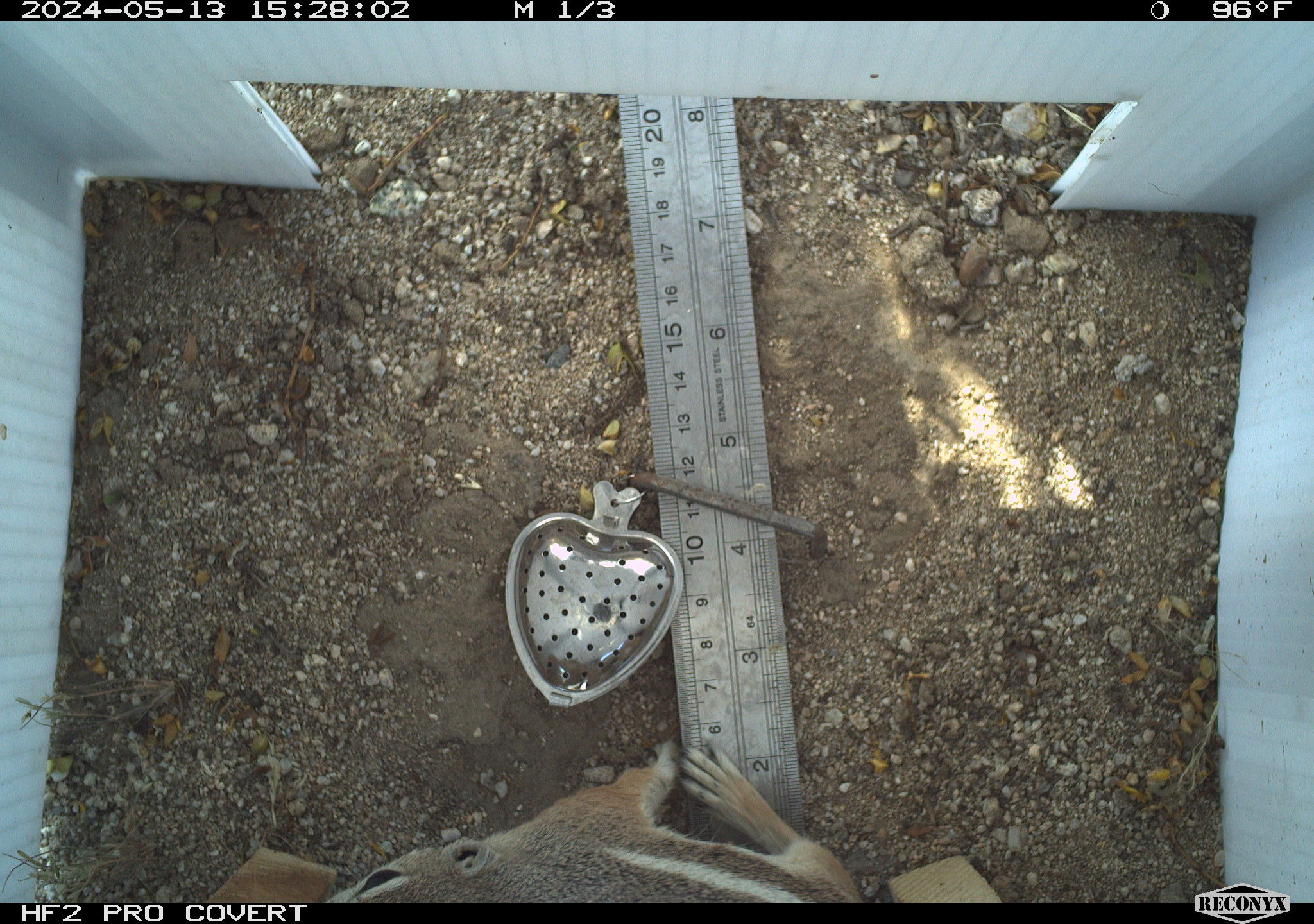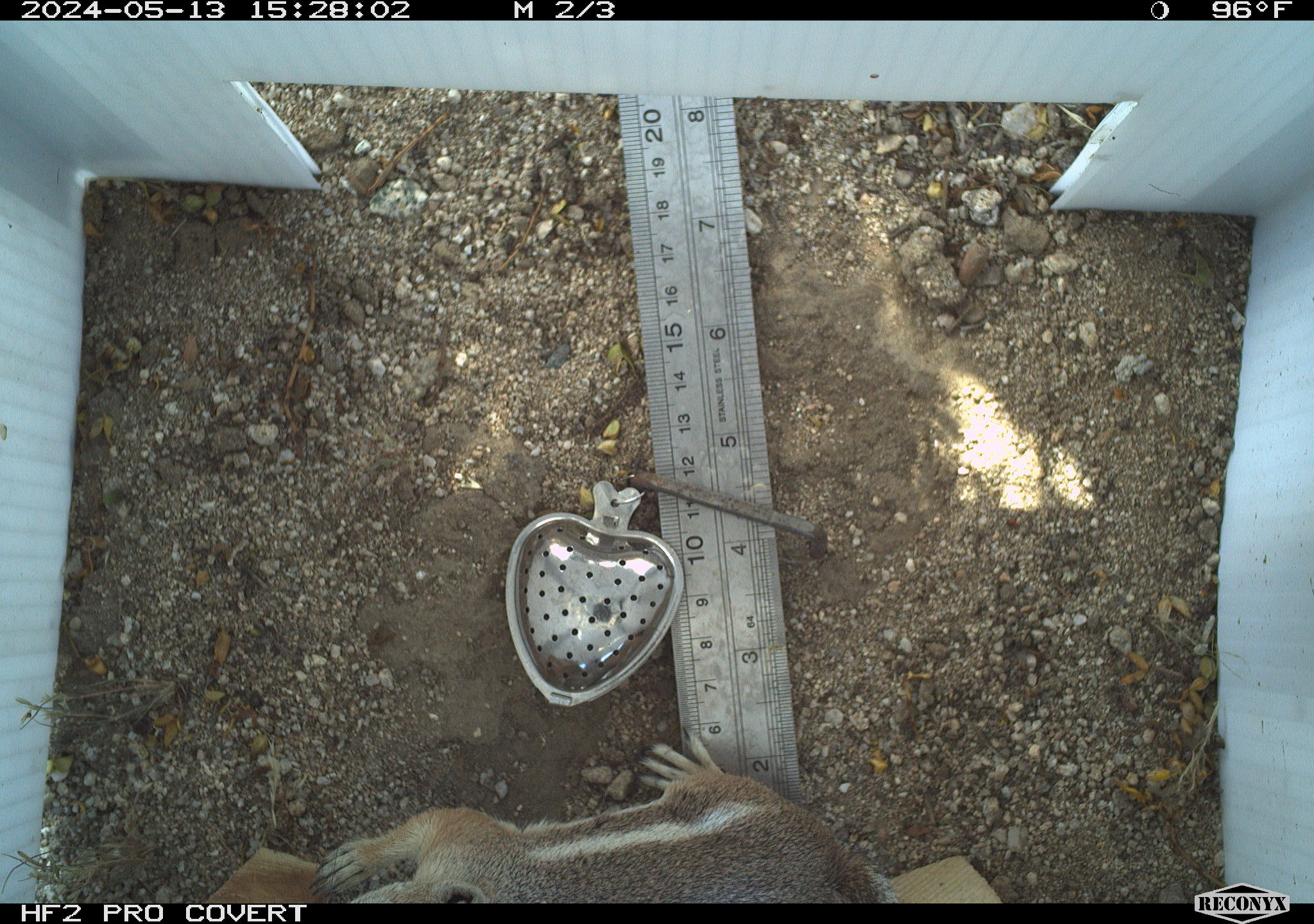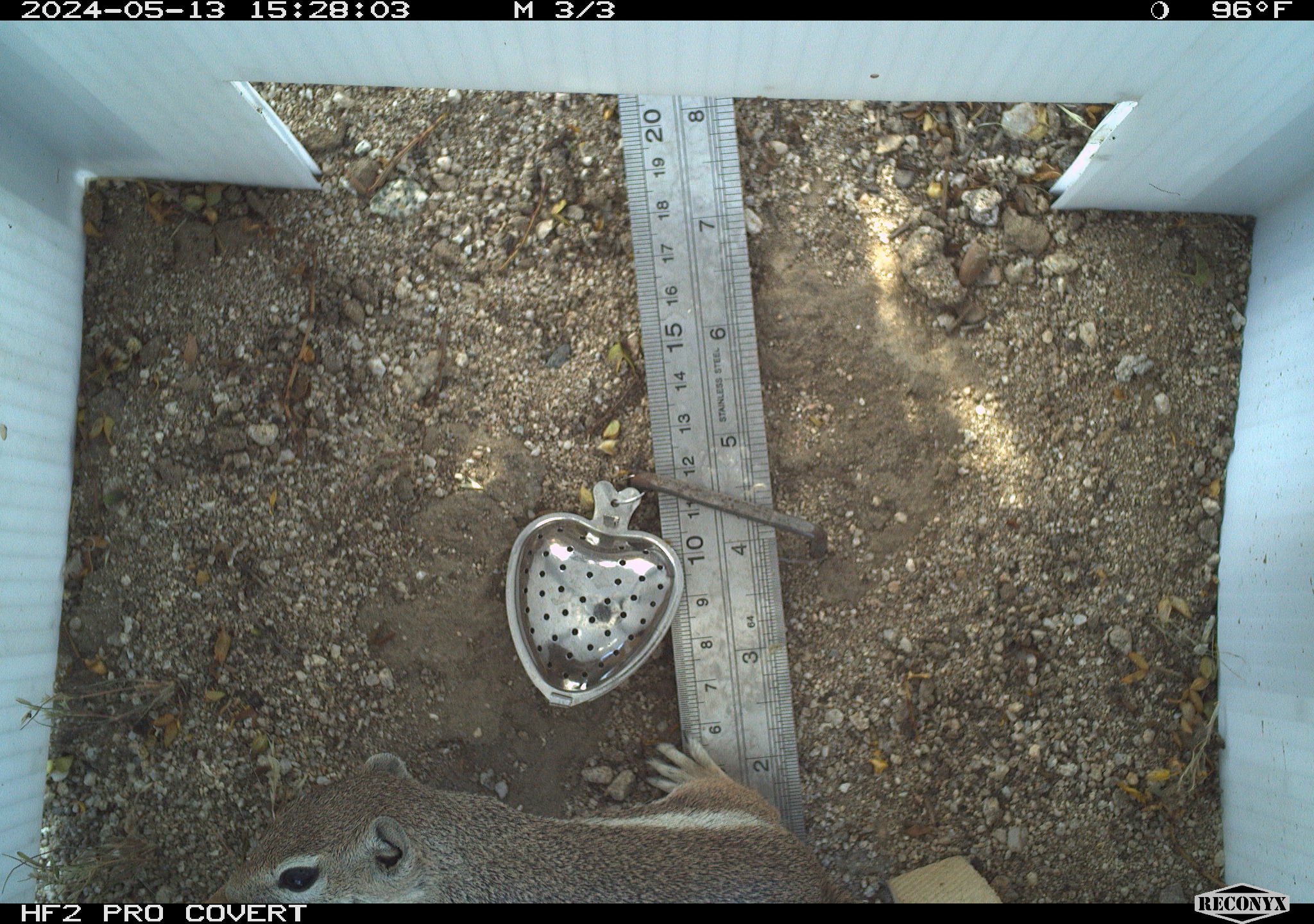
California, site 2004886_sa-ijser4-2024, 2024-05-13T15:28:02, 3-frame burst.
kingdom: Animalia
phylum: Chordata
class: Mammalia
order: Rodentia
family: Sciuridae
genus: Ammospermophilus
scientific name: Ammospermophilus leucurus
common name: white-tailed antelope squirrel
White-tailed antelope squirrel (Ammospermophilus leucurus).